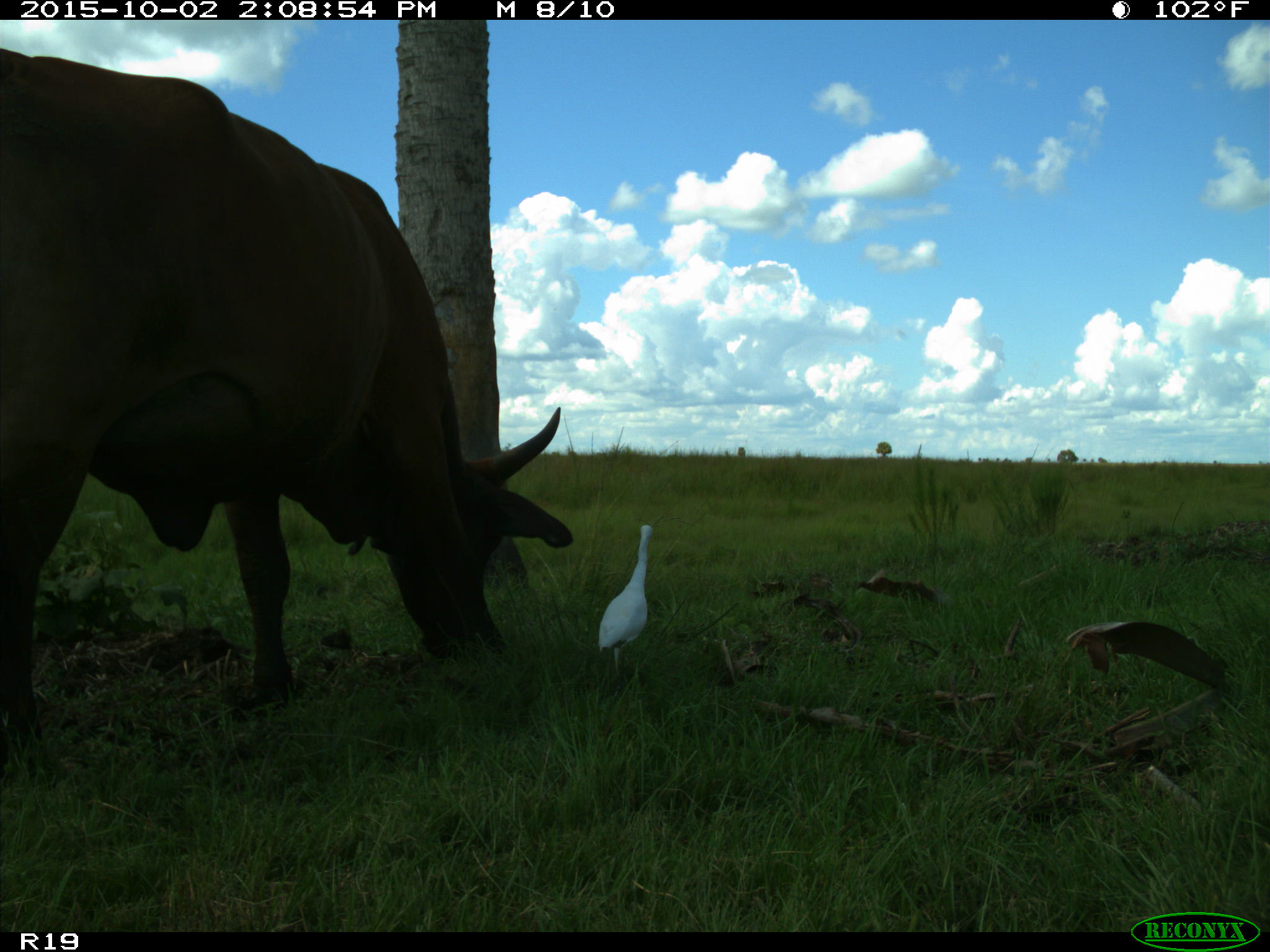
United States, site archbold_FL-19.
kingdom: Animalia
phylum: Chordata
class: Mammalia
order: Artiodactyla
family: Bovidae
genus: Bos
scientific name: Bos taurus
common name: domestic cow